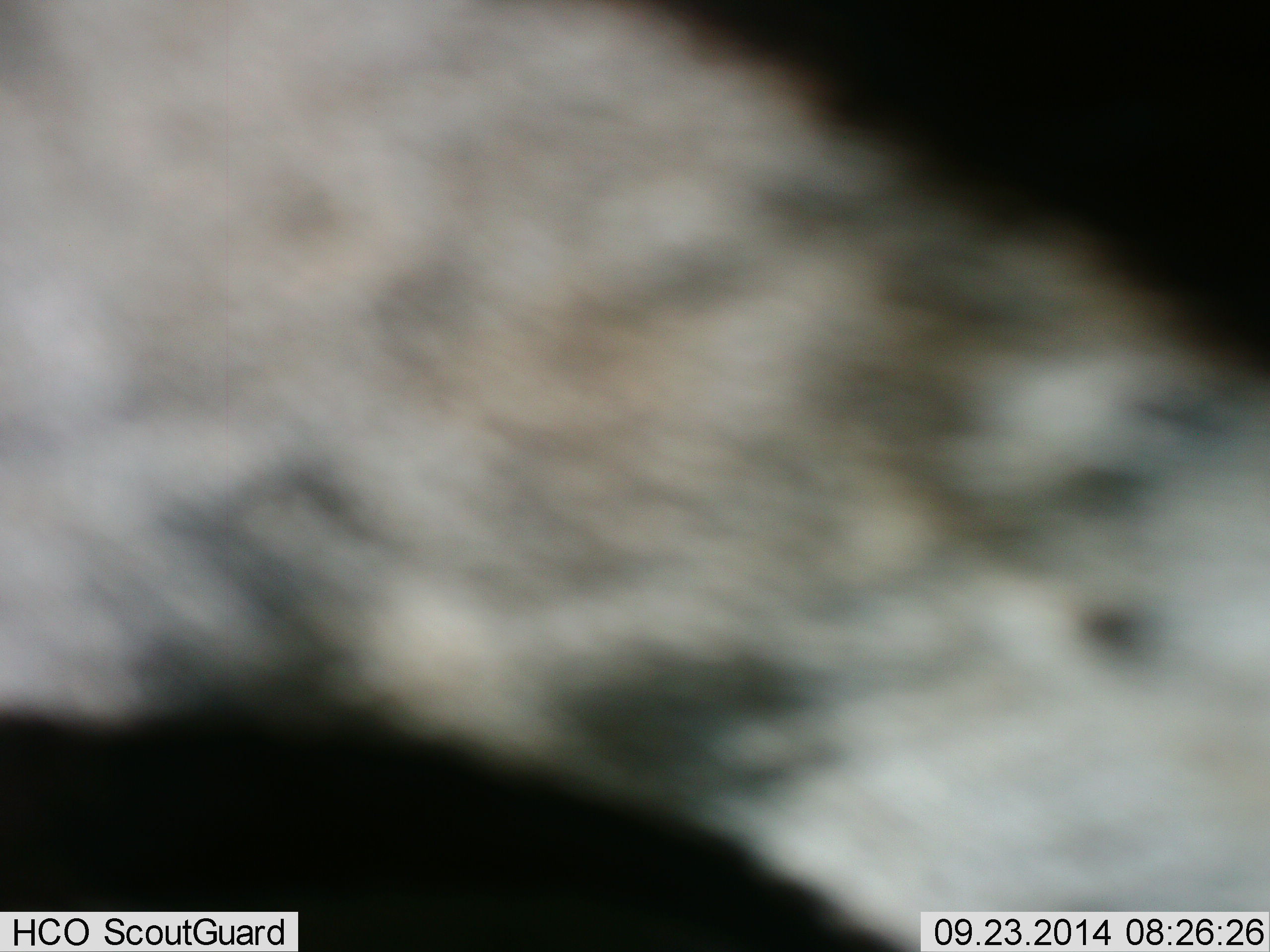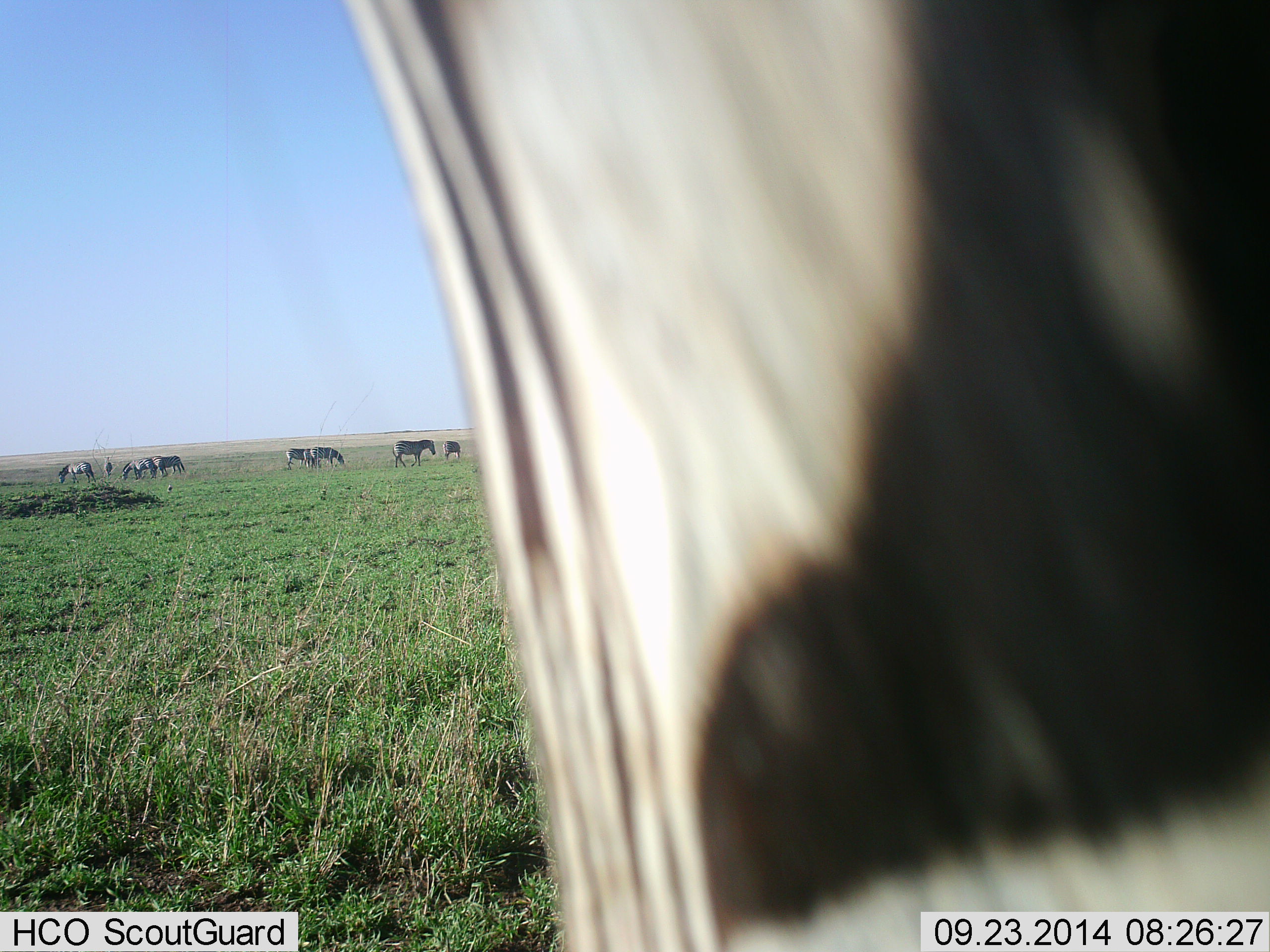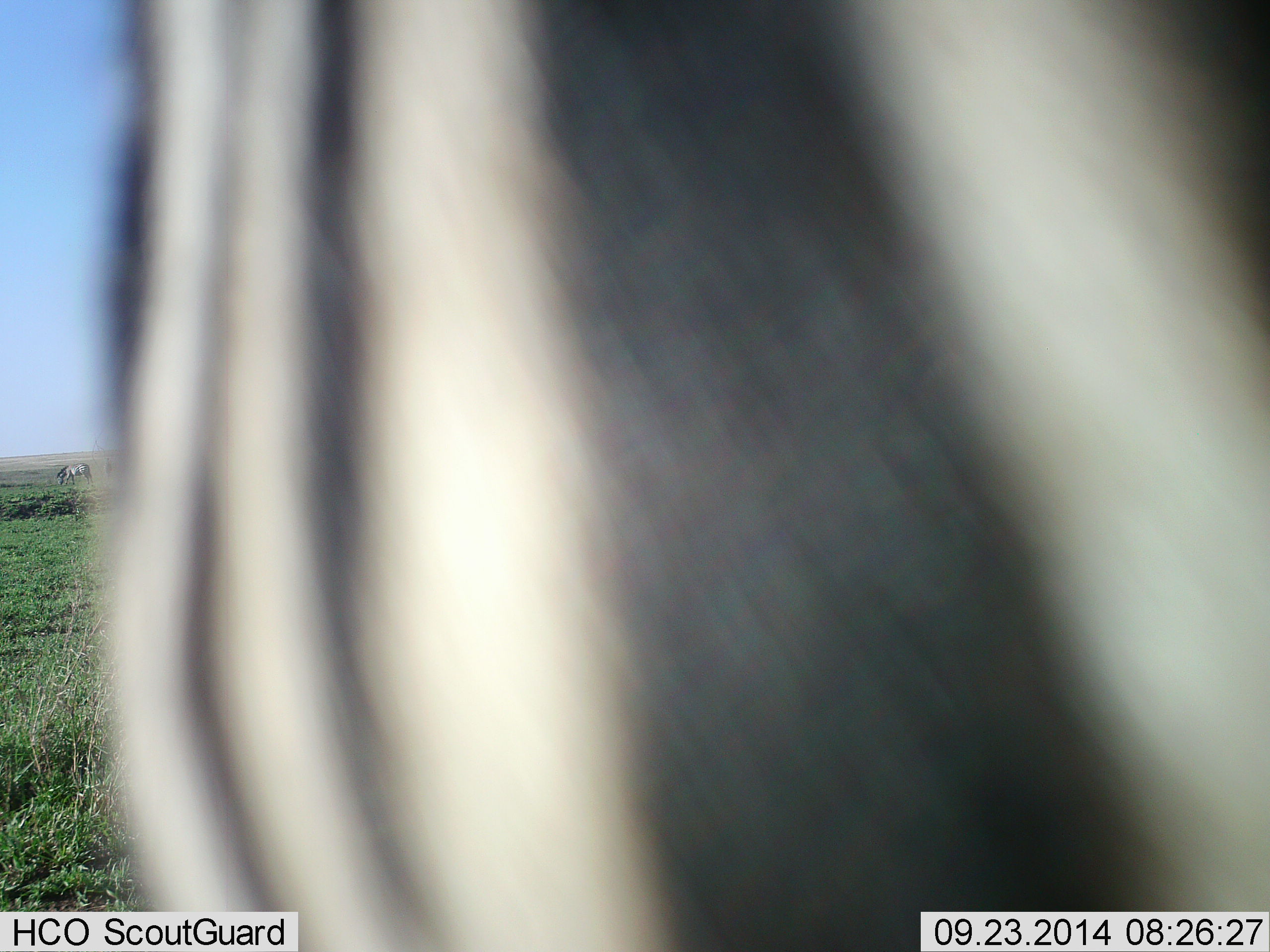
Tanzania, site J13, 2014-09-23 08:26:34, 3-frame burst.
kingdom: Animalia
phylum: Chordata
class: Mammalia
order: Perissodactyla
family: Equidae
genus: Equus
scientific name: Equus quagga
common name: plains zebra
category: zebra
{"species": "zebra (plains zebra) (Equus quagga)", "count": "10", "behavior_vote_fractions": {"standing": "60%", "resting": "0%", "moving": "50%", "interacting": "10%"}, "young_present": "10%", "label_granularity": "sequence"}